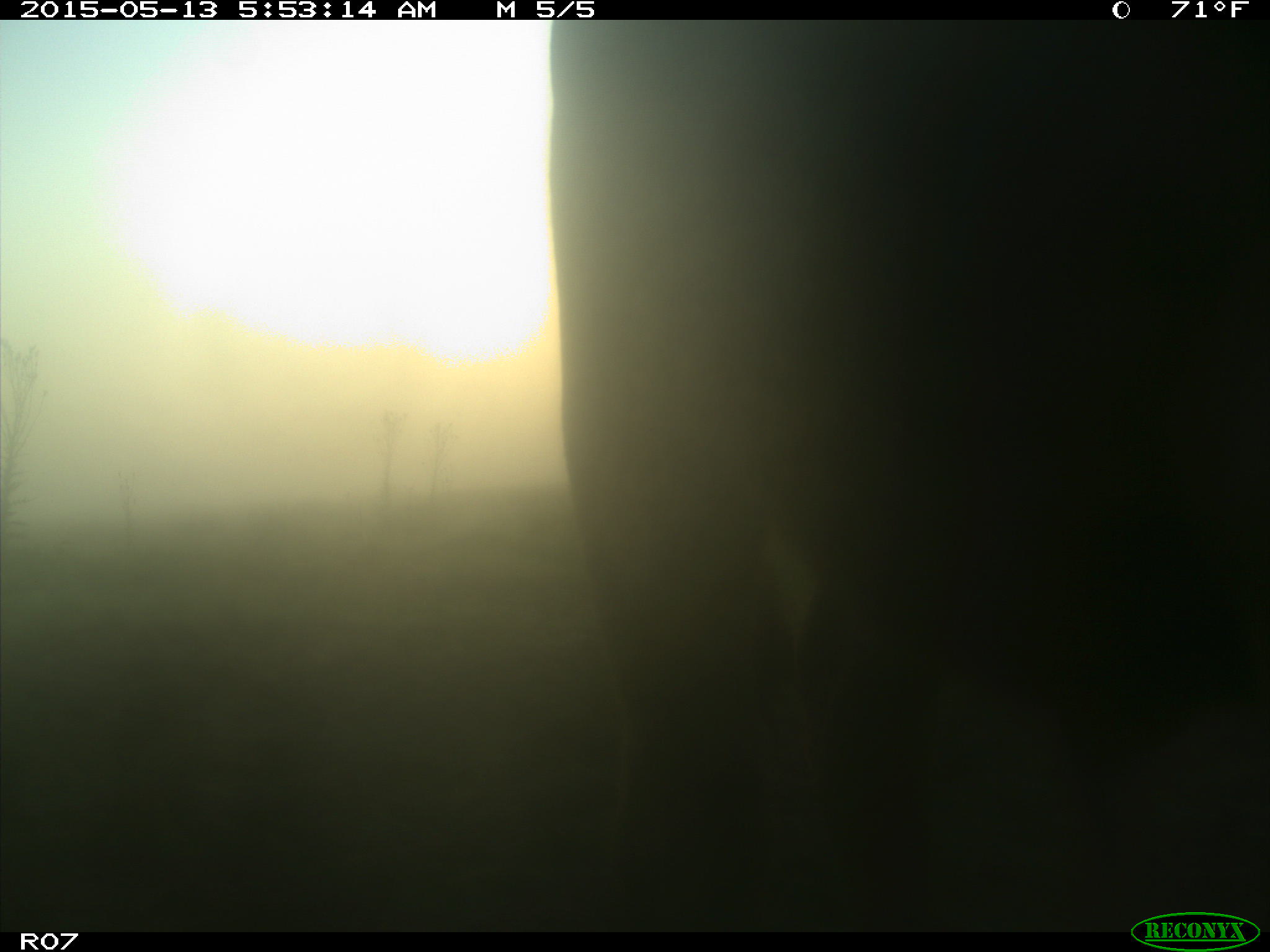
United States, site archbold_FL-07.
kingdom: Animalia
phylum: Chordata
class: Mammalia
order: Artiodactyla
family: Bovidae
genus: Bos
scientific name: Bos taurus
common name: domestic cow